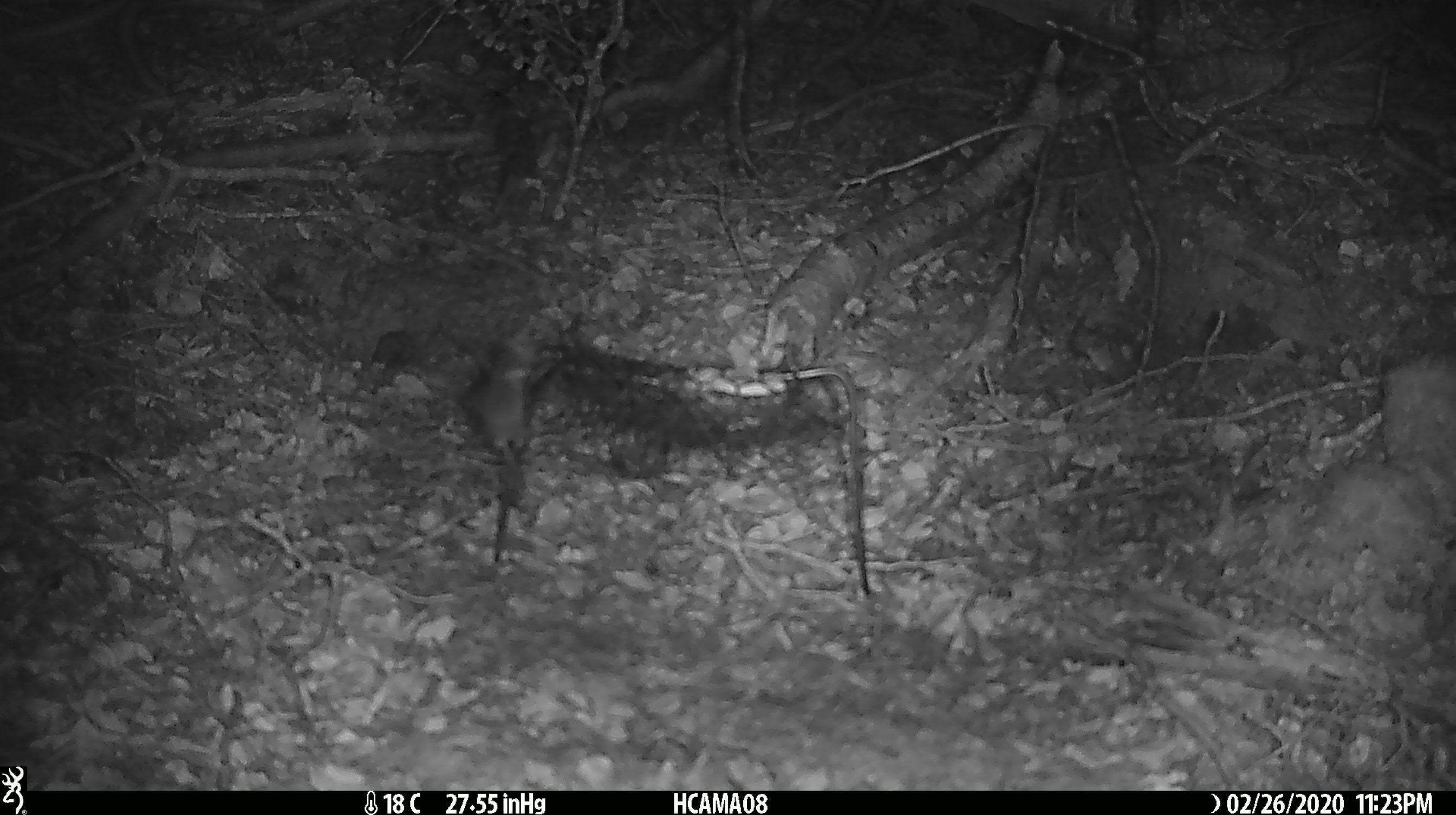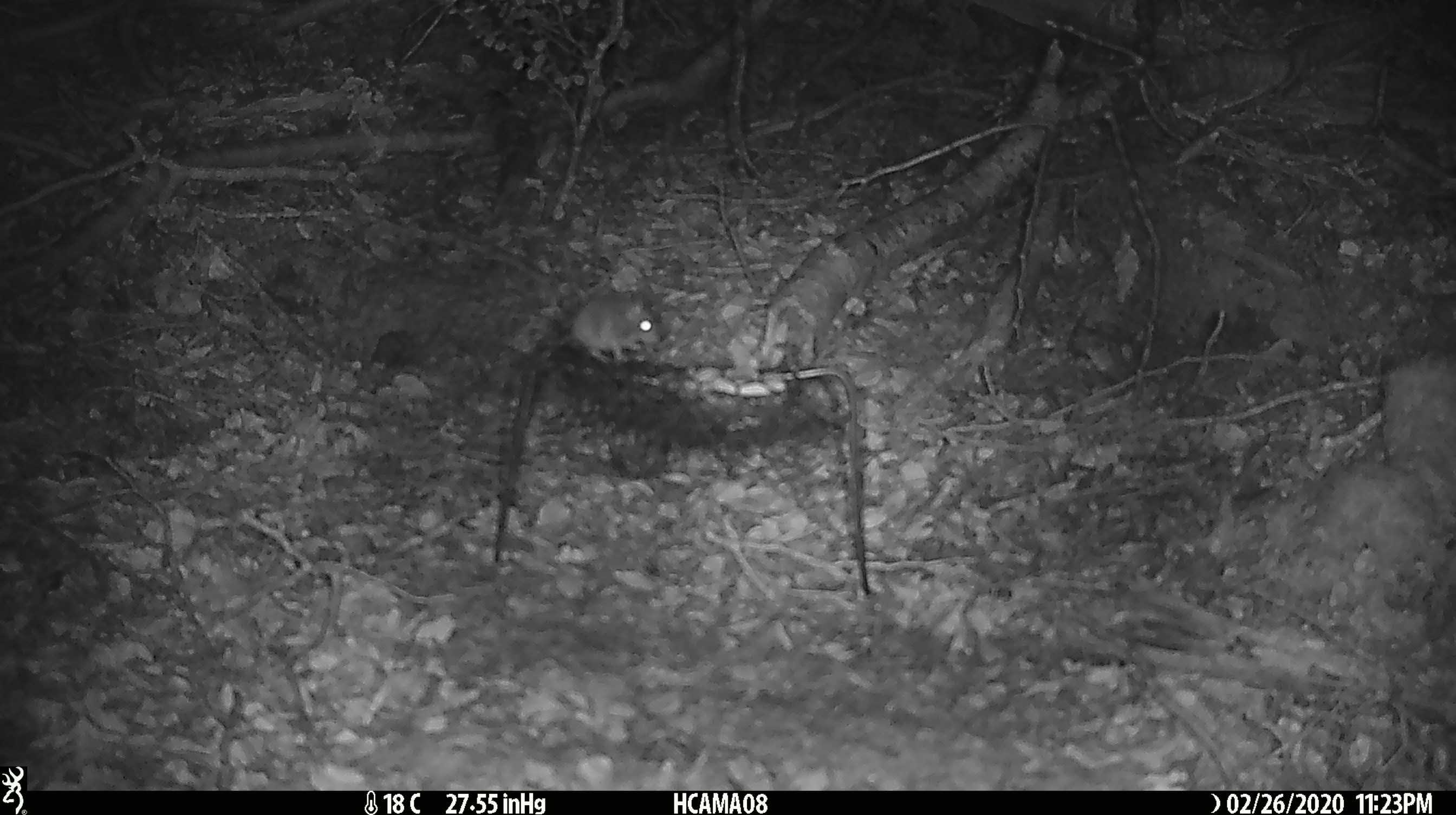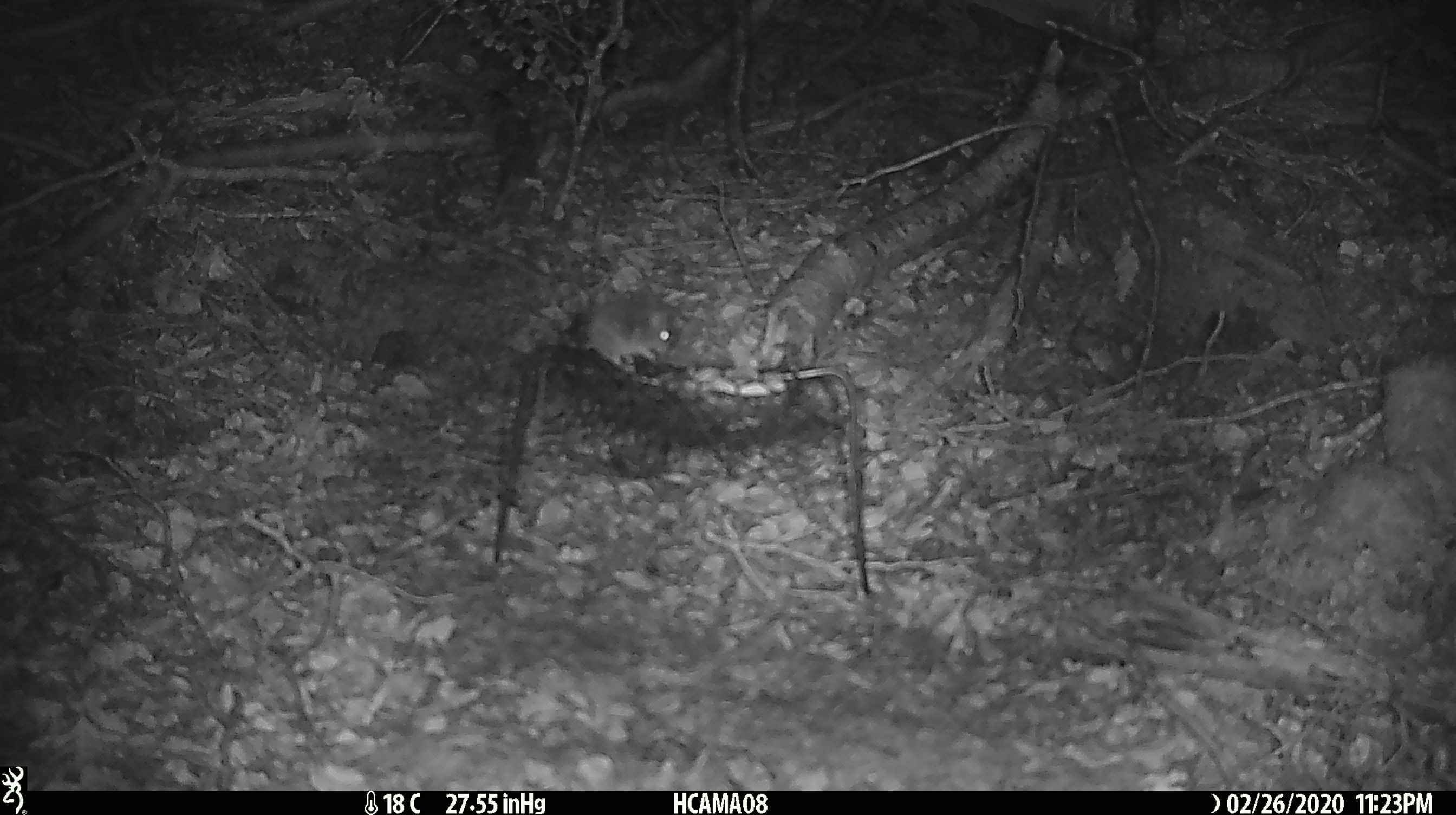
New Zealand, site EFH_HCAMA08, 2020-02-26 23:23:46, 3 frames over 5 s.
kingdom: Animalia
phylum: Chordata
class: Mammalia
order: Rodentia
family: Muridae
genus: Mus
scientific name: Mus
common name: mouse